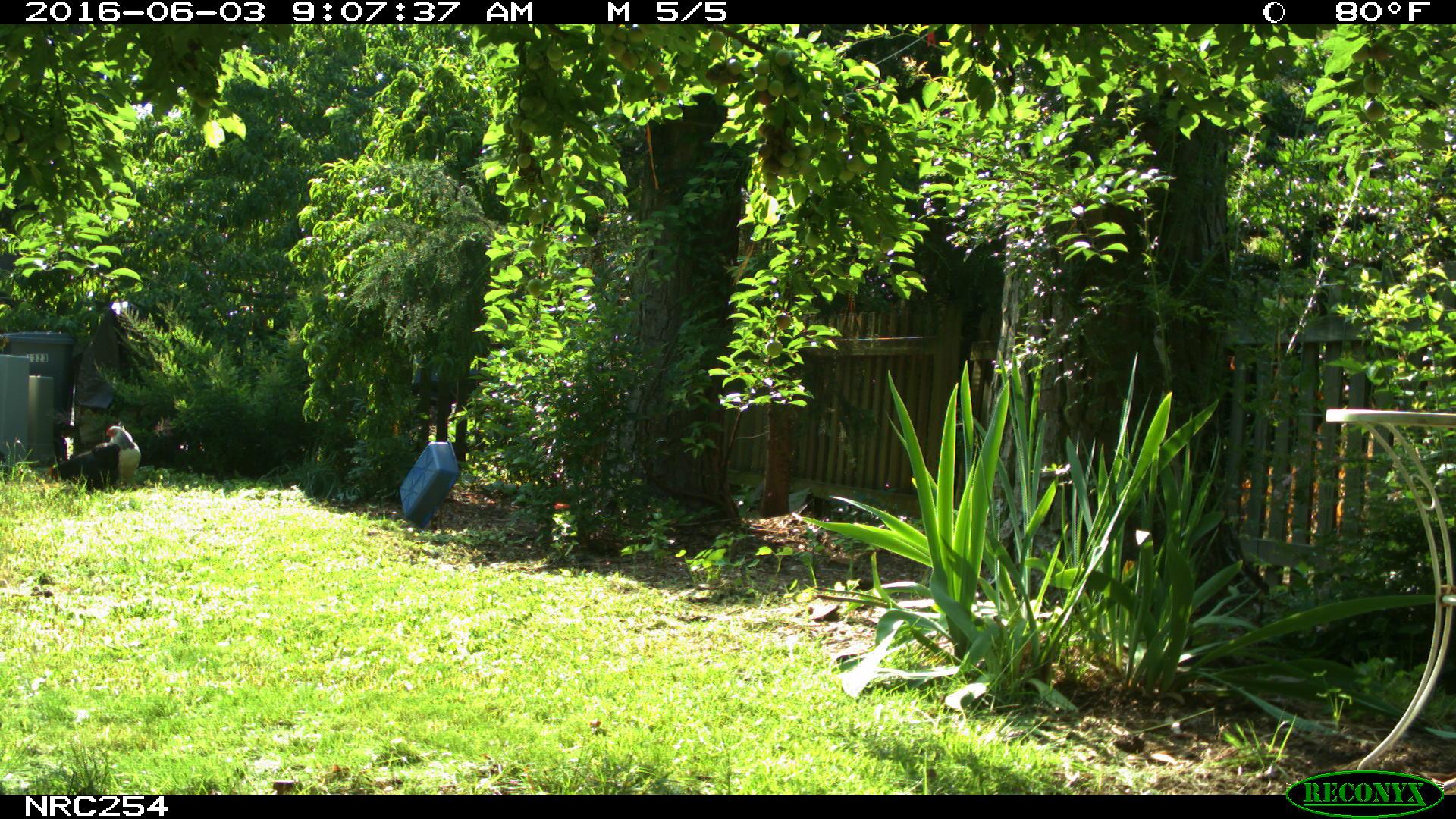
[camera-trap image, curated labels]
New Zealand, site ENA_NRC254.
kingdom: Animalia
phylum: Chordata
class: Aves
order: Galliformes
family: Phasianidae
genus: Gallus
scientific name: Gallus gallus domesticus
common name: chicken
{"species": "chicken (Gallus gallus domesticus)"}